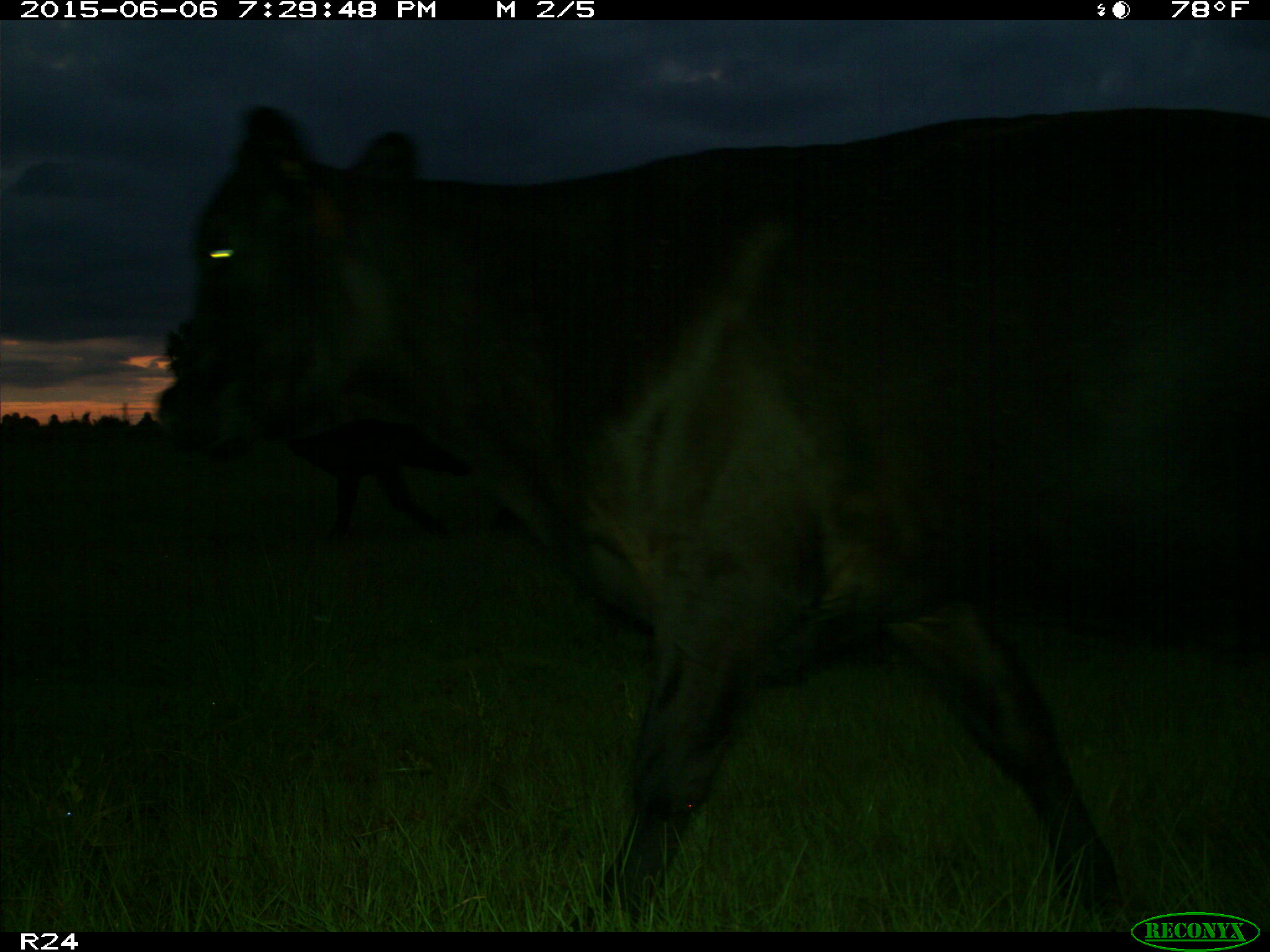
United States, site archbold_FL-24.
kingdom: Animalia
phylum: Chordata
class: Mammalia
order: Artiodactyla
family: Bovidae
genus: Bos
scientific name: Bos taurus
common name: domestic cow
Bos taurus (domestic cow).